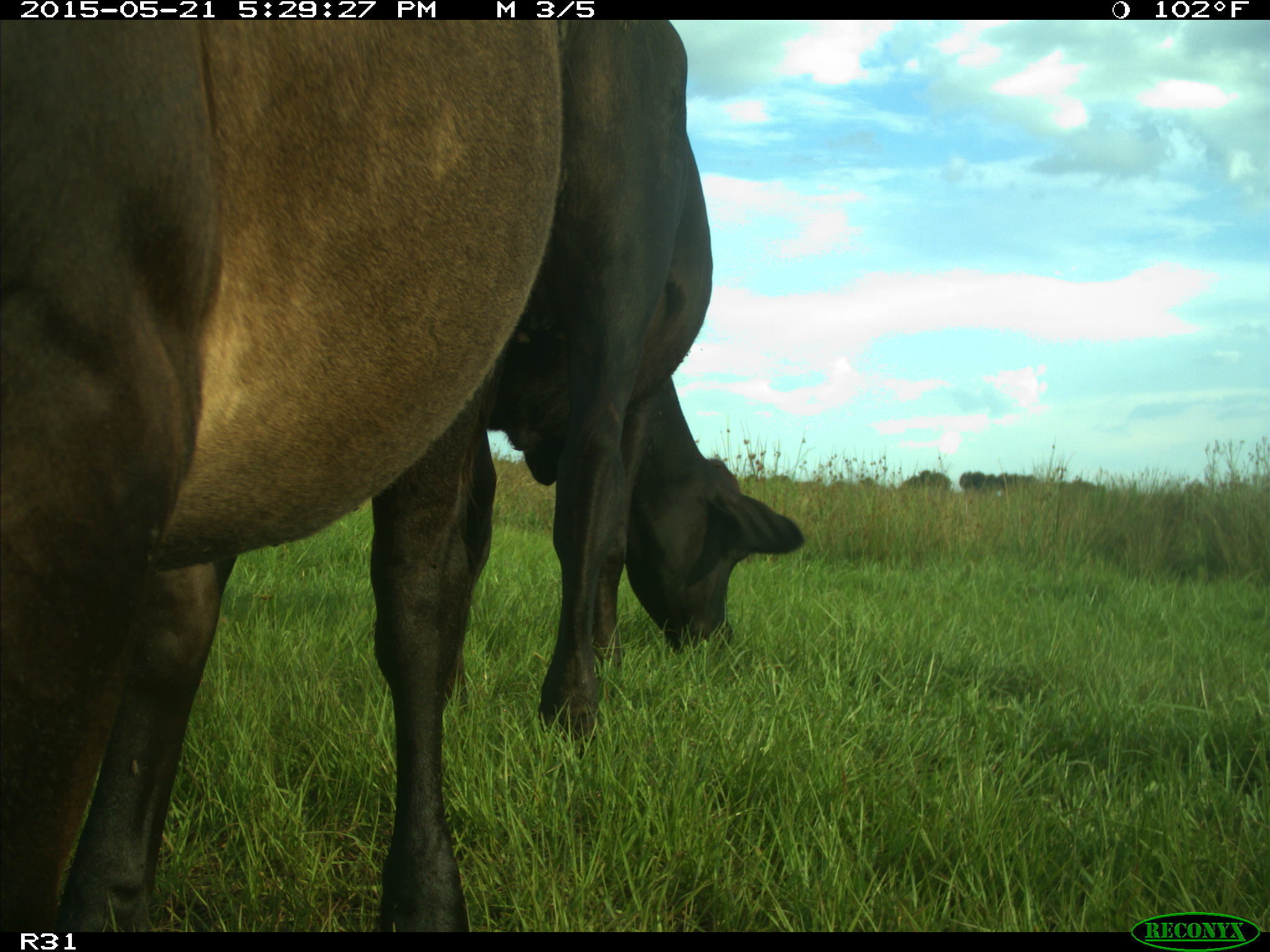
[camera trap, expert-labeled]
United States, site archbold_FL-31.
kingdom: Animalia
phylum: Chordata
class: Mammalia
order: Artiodactyla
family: Bovidae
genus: Bos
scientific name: Bos taurus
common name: domestic cow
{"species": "Bos taurus (domestic cow)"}